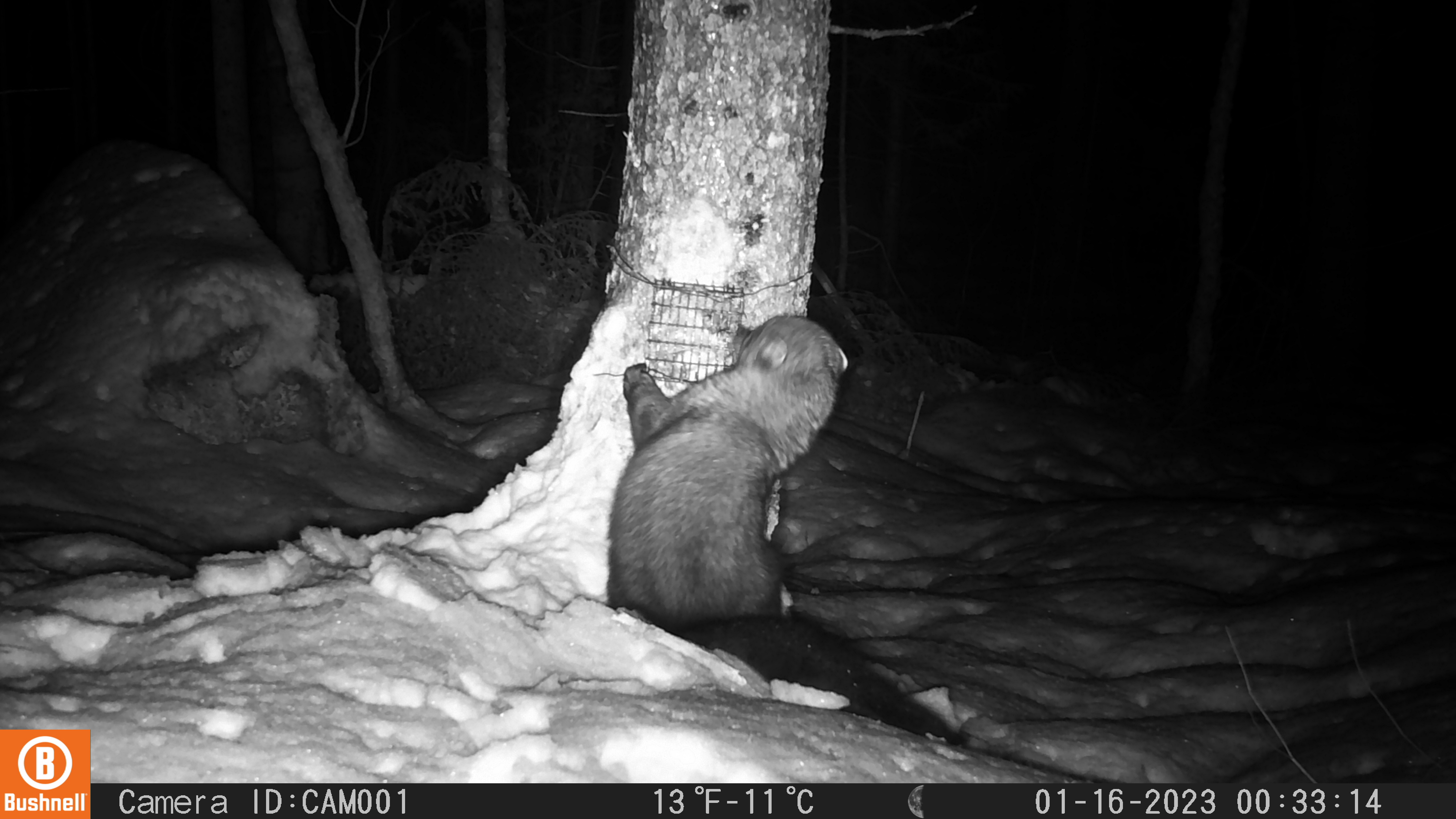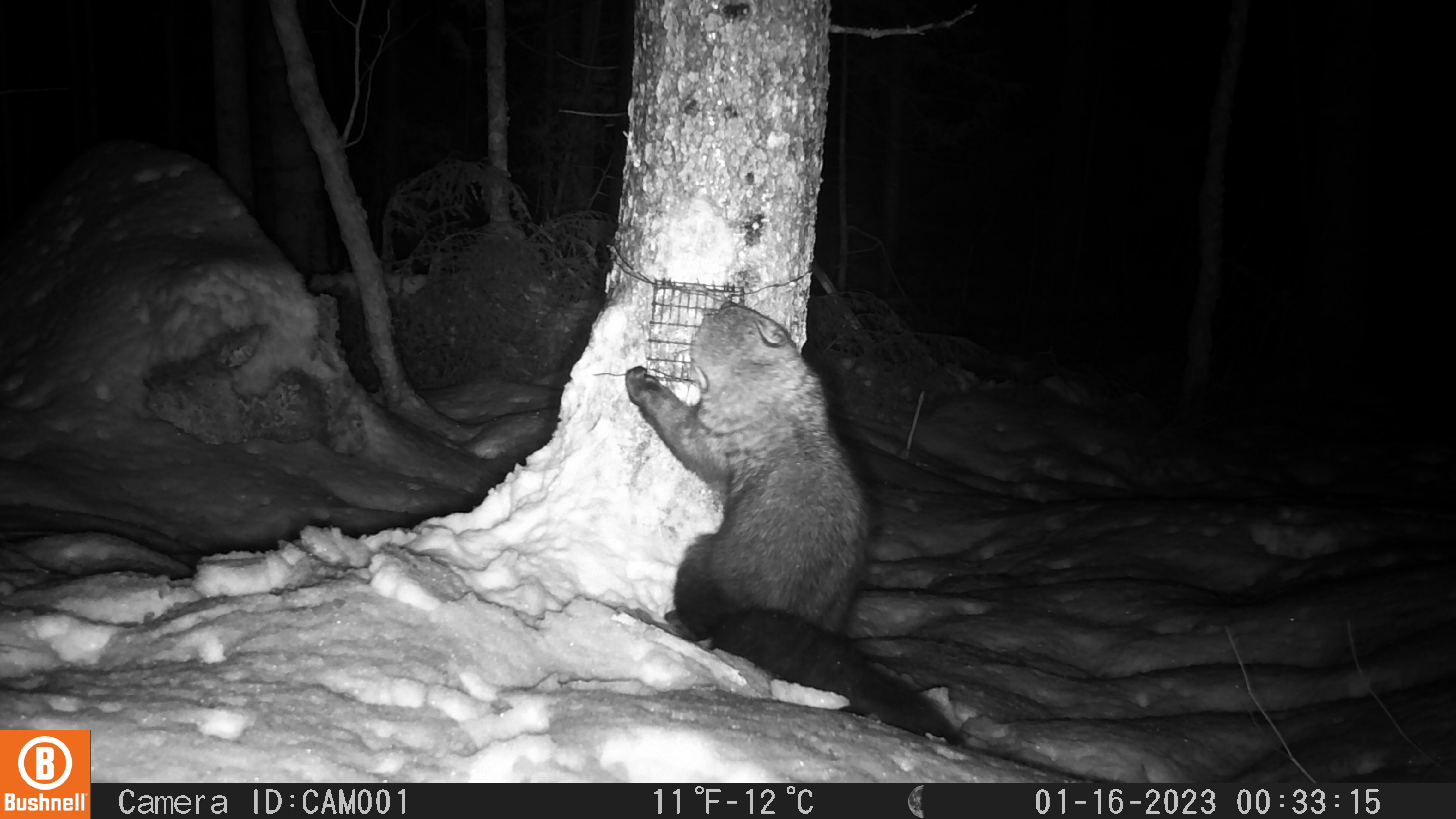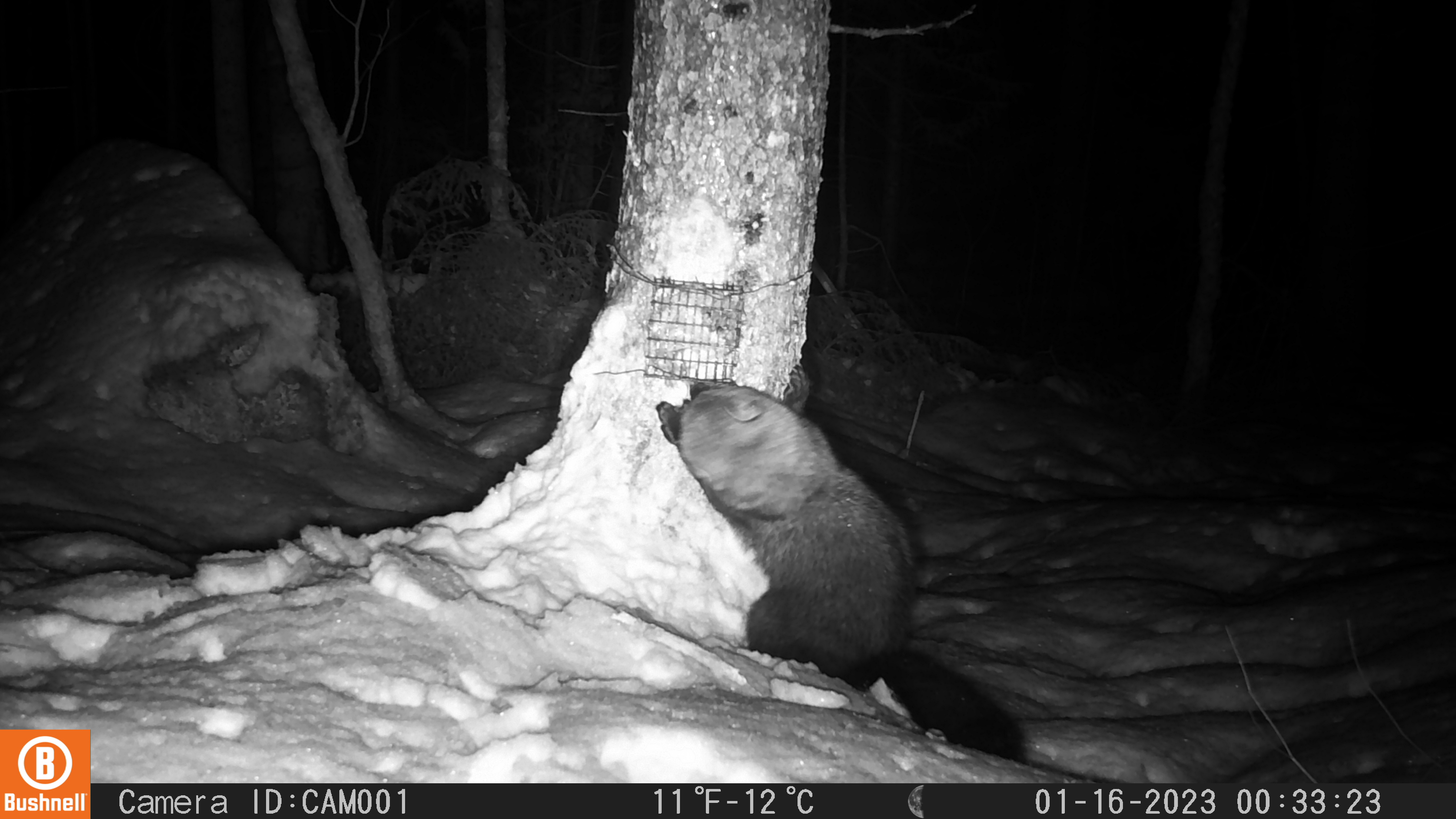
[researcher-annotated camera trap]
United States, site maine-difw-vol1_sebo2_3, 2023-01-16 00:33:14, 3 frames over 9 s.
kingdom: Animalia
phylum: Chordata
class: Mammalia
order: Carnivora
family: Mustelidae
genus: Pekania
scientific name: Pekania pennanti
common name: fisher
Fisher (Pekania pennanti).